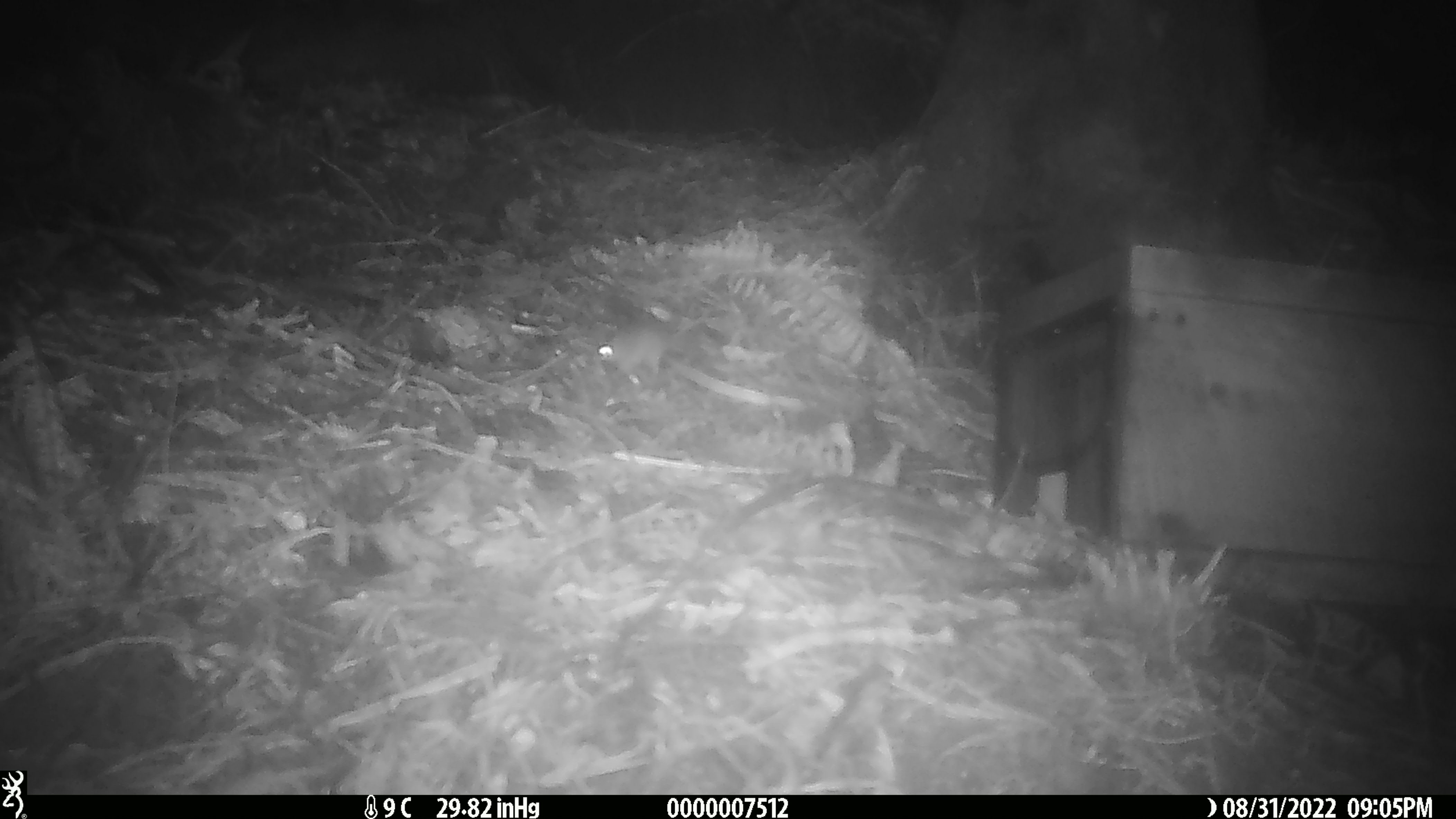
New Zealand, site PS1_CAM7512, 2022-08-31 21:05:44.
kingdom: Animalia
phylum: Chordata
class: Mammalia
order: Rodentia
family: Muridae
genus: Mus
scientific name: Mus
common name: mouse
Mouse (Mus).